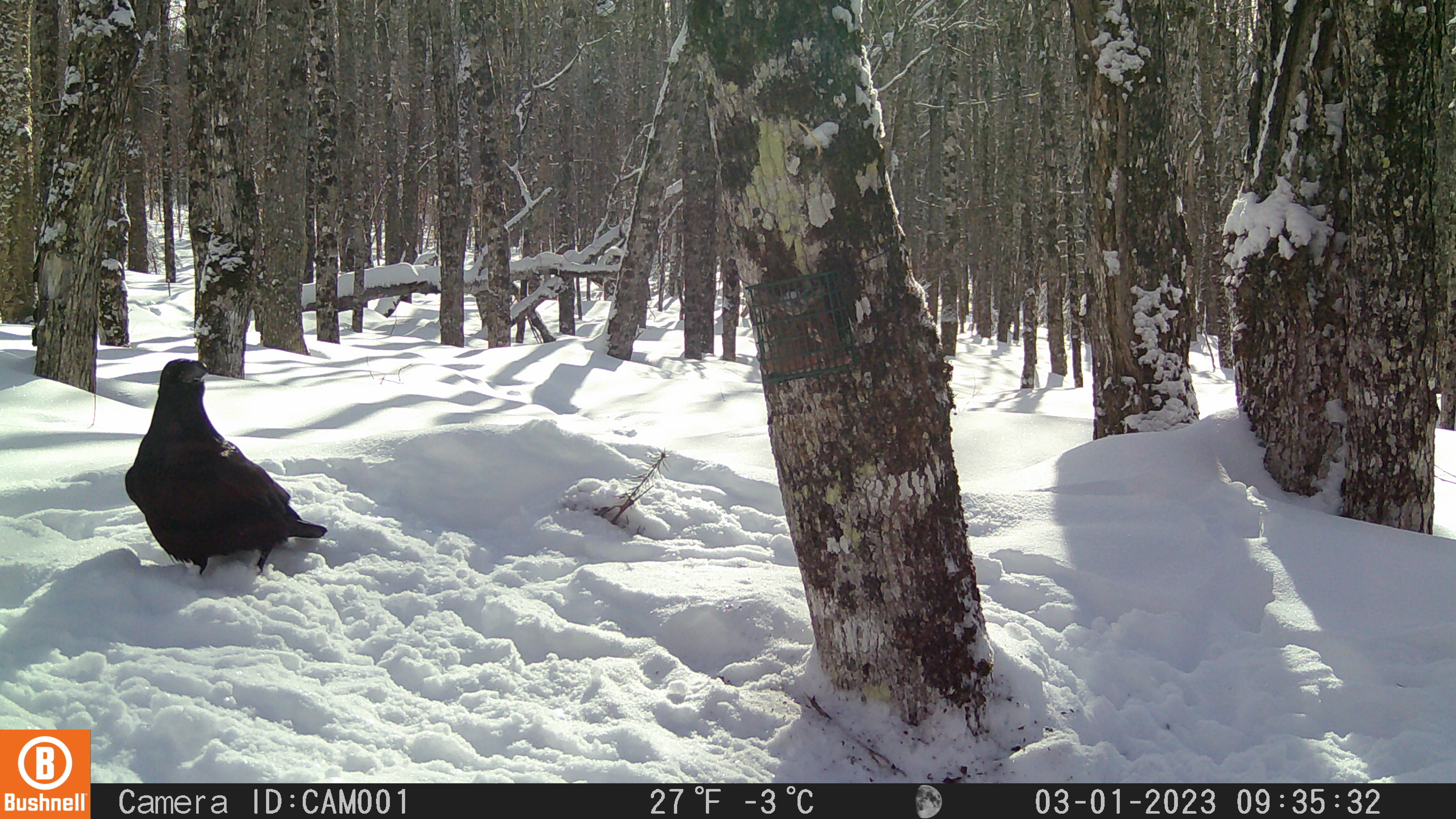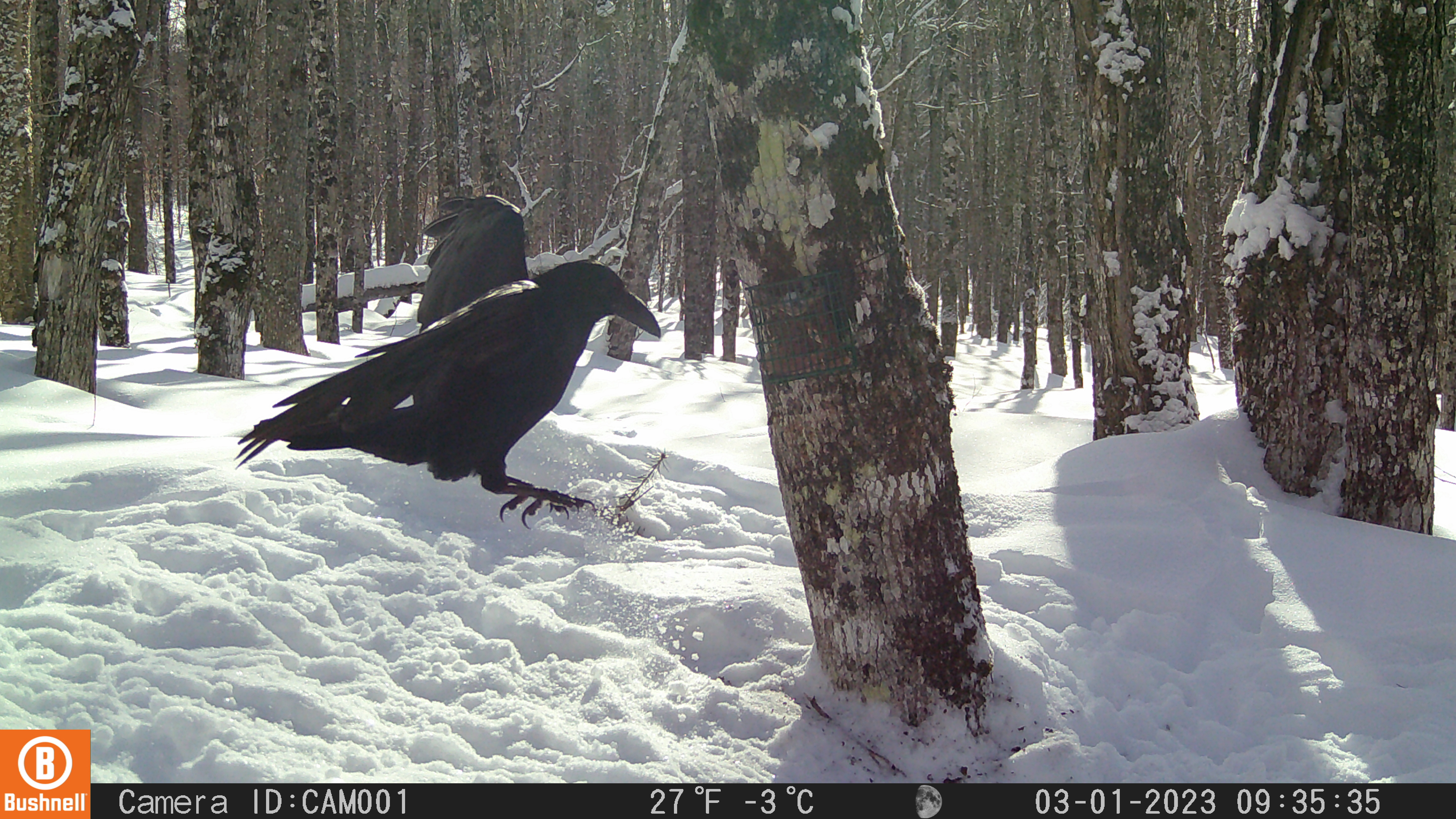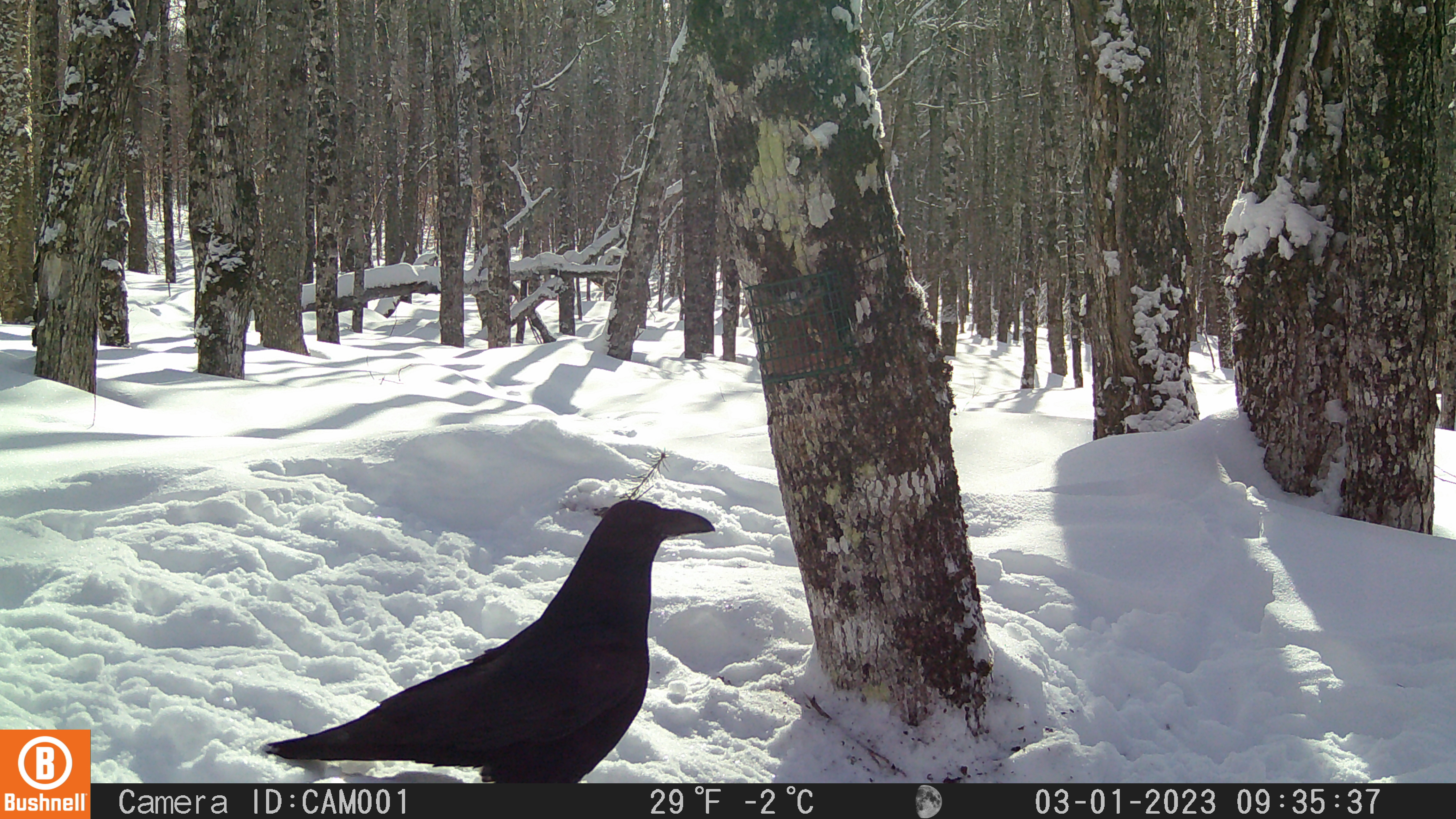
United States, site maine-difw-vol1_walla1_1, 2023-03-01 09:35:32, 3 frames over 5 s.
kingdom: Animalia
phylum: Chordata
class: Aves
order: Passeriformes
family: Corvidae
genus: Corvus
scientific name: Corvus corax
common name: common raven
Common raven (Corvus corax).